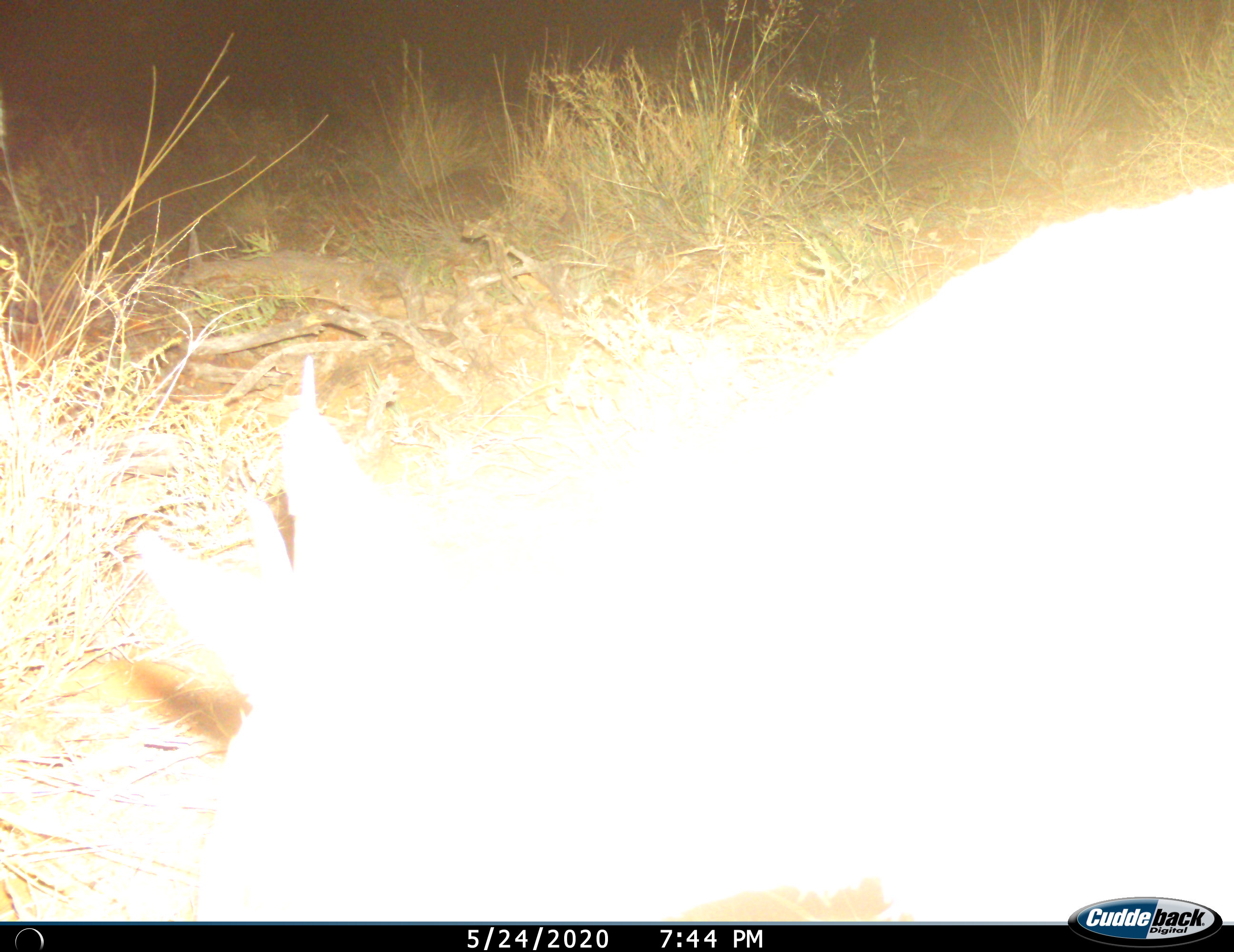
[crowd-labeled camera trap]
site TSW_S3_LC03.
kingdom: Animalia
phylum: Chordata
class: Mammalia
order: Artiodactyla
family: Bovidae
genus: Sylvicapra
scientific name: Sylvicapra grimmia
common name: common duiker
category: duikercommongrey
Duikercommongrey (common duiker) (Sylvicapra grimmia), count 1. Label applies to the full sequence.